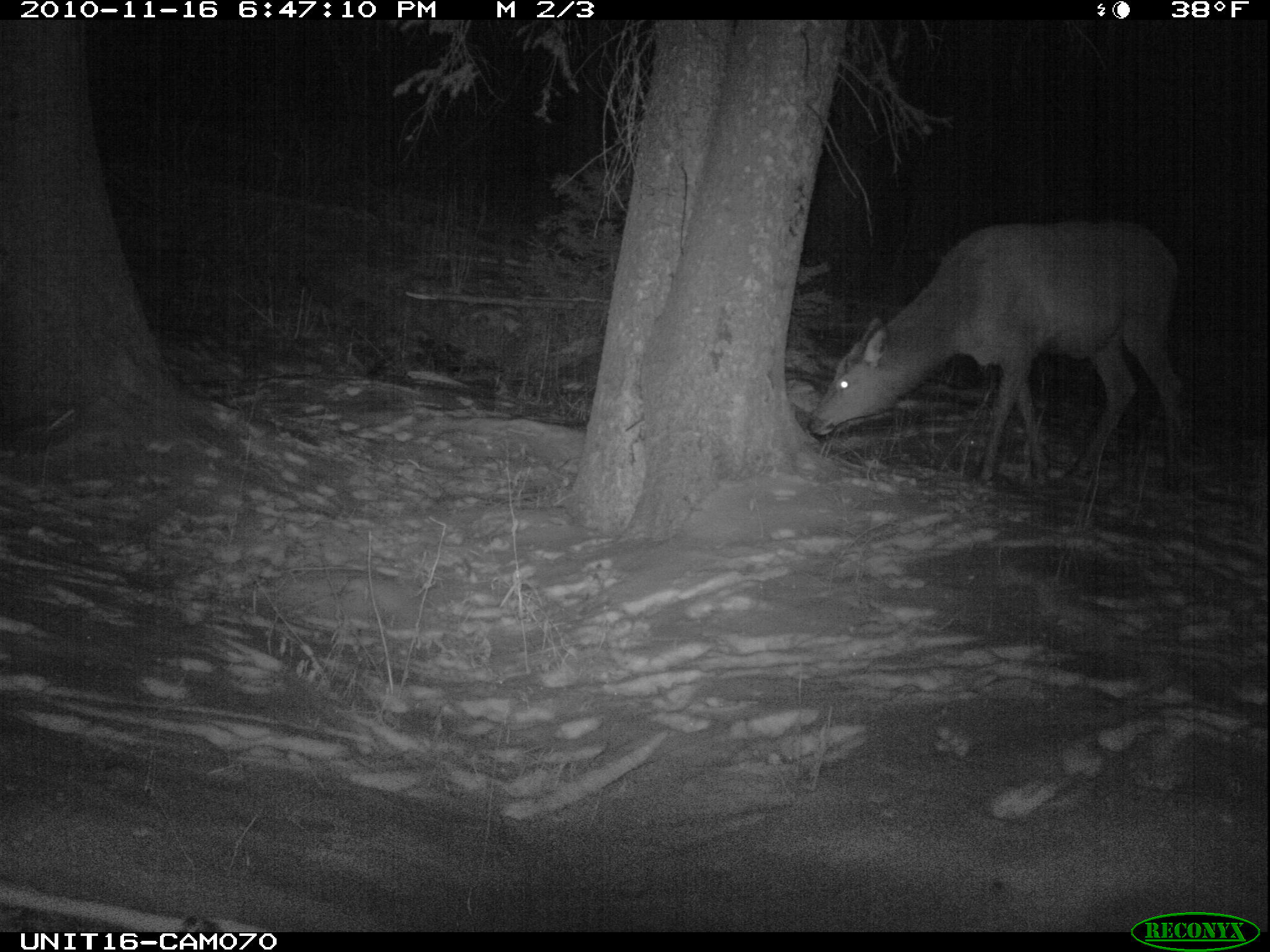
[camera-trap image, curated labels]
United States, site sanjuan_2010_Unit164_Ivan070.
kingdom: Animalia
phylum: Chordata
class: Mammalia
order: Artiodactyla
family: Cervidae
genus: Cervus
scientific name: Cervus elaphus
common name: red deer